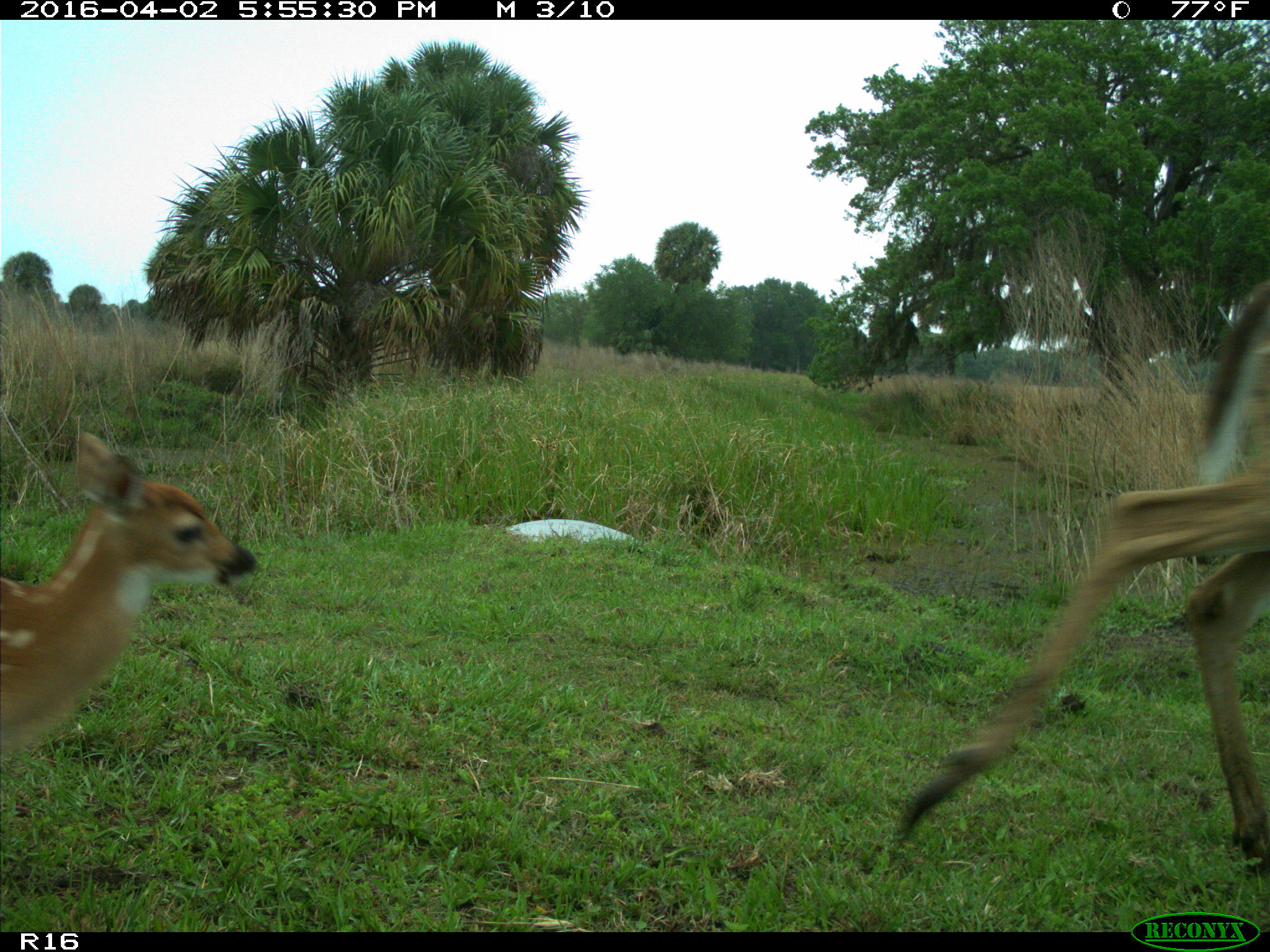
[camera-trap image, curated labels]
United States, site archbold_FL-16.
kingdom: Animalia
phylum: Chordata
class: Mammalia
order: Artiodactyla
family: Cervidae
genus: Odocoileus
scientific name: Odocoileus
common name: deer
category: unidentified deer